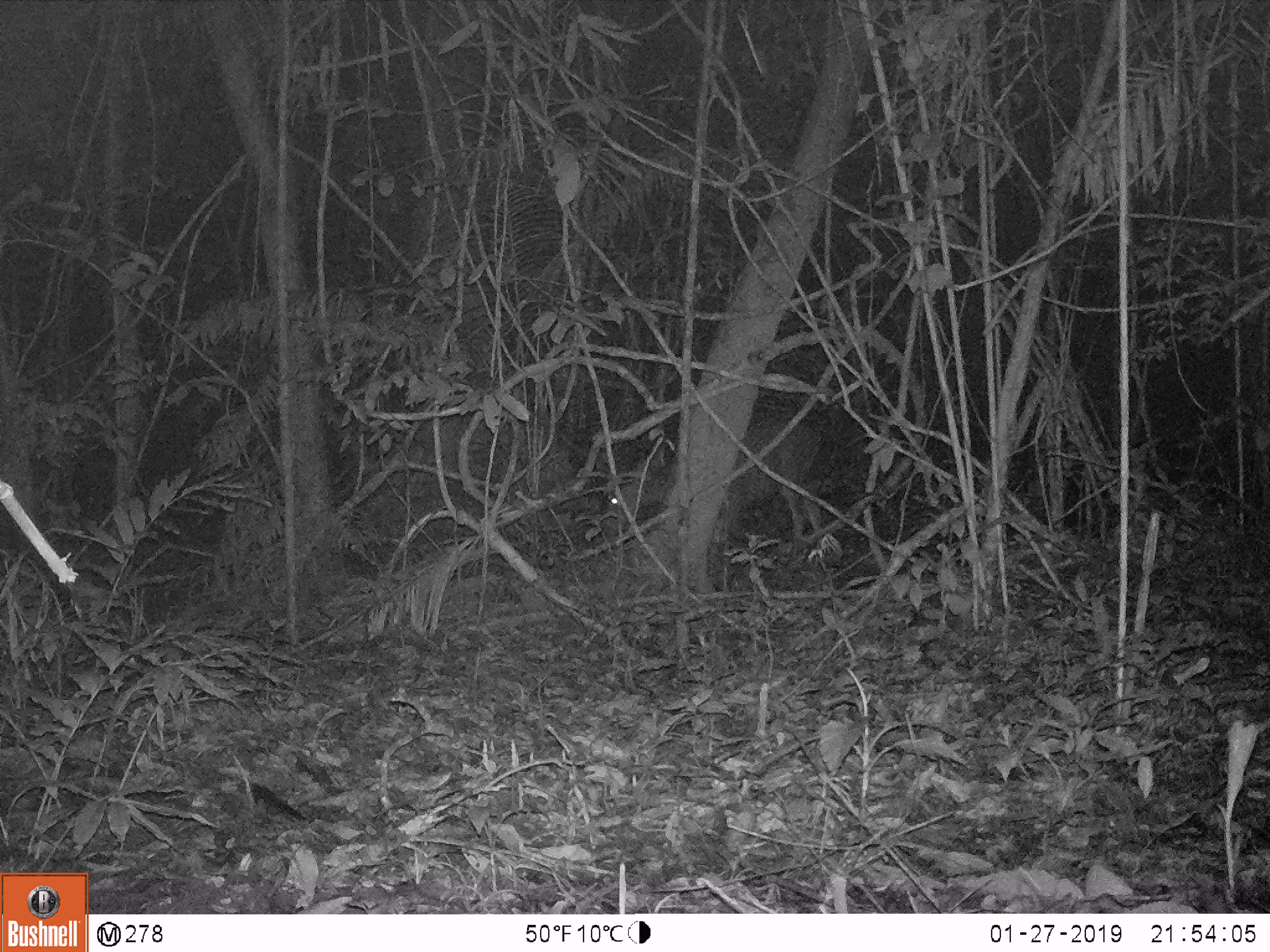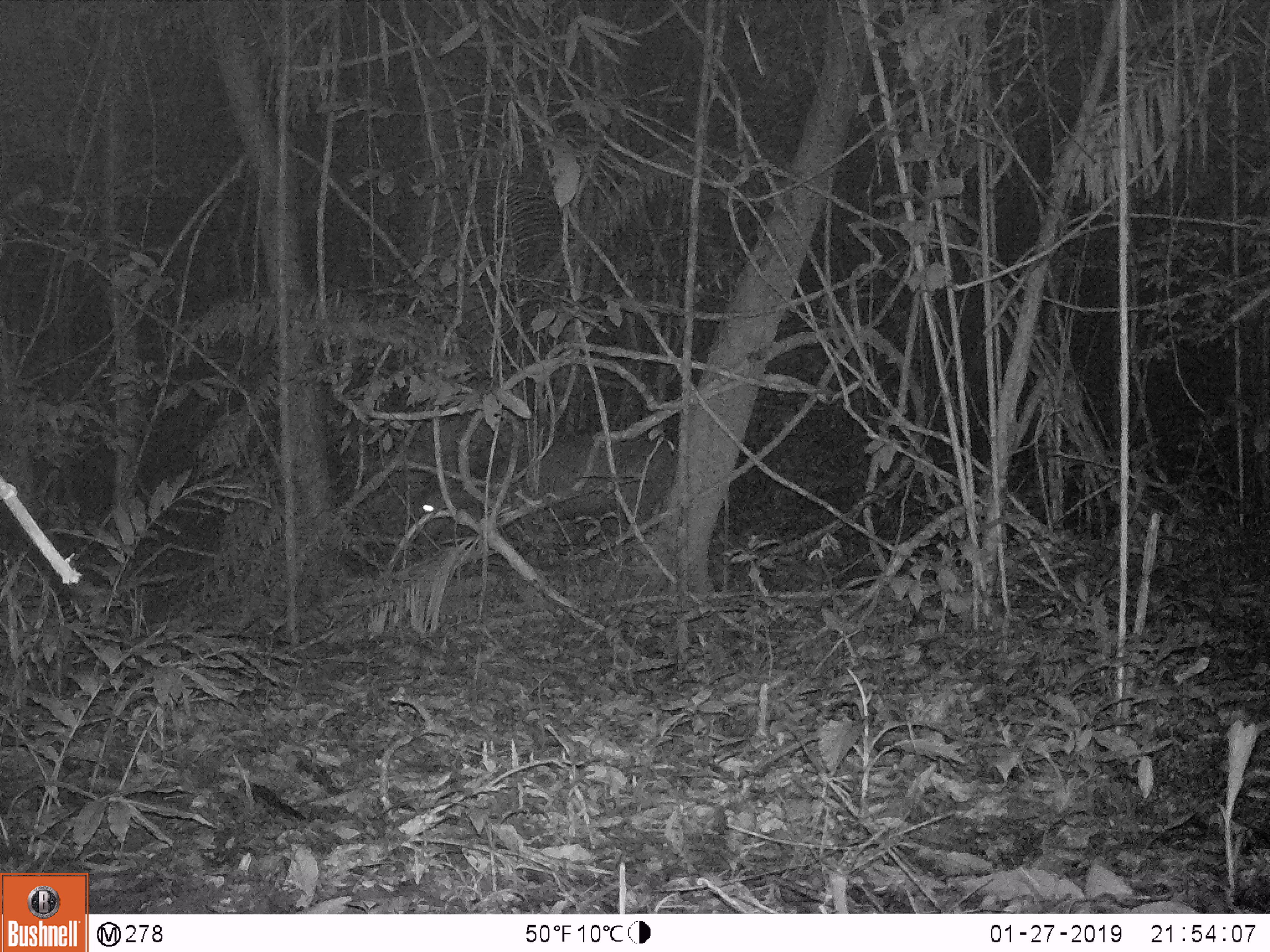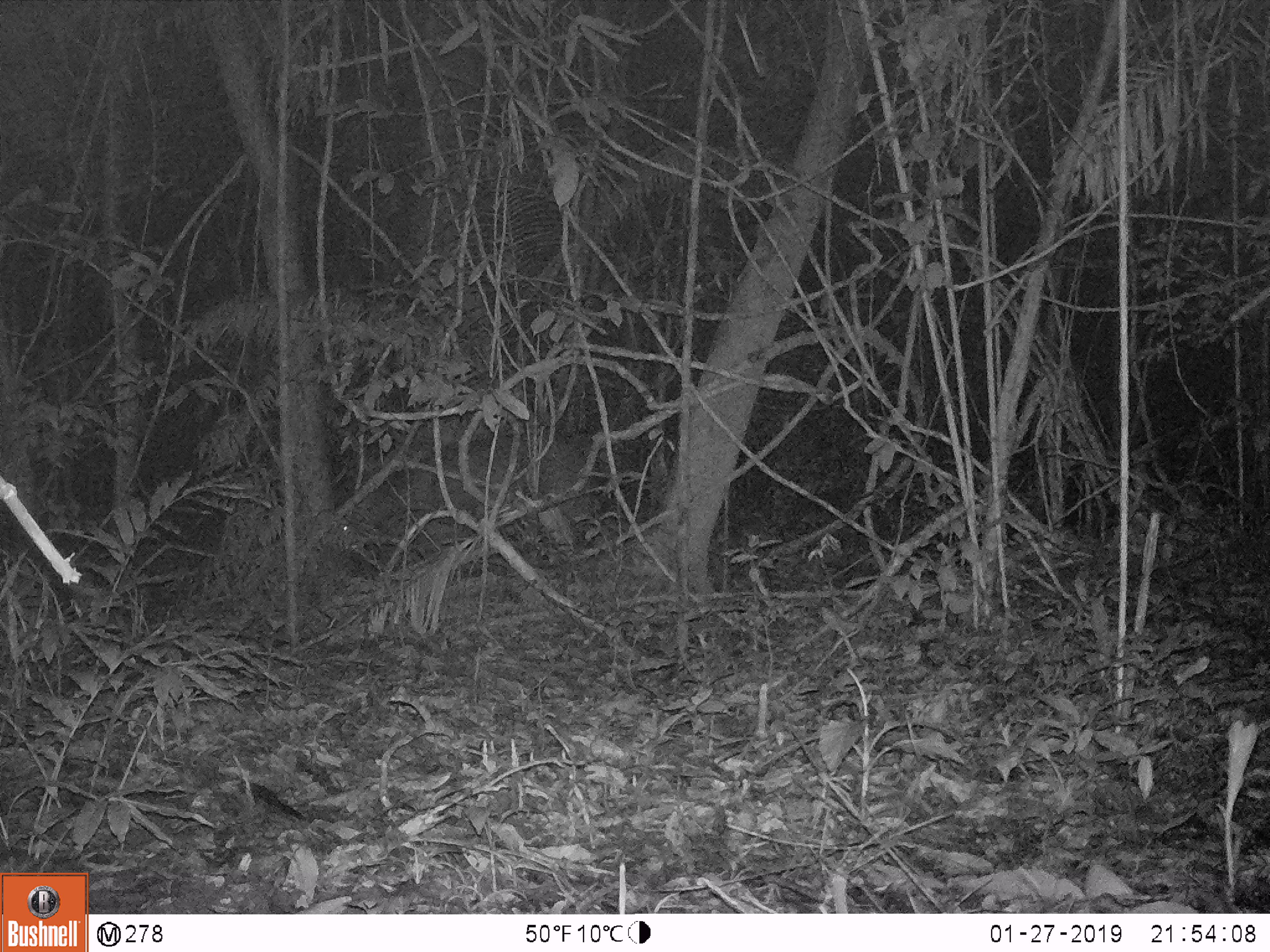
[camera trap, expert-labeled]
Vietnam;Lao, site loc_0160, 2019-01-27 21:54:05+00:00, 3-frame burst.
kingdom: Animalia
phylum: Chordata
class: Mammalia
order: Artiodactyla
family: Cervidae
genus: Rusa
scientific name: Rusa unicolor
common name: sambar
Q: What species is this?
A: Sambar (Rusa unicolor).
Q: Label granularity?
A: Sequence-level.